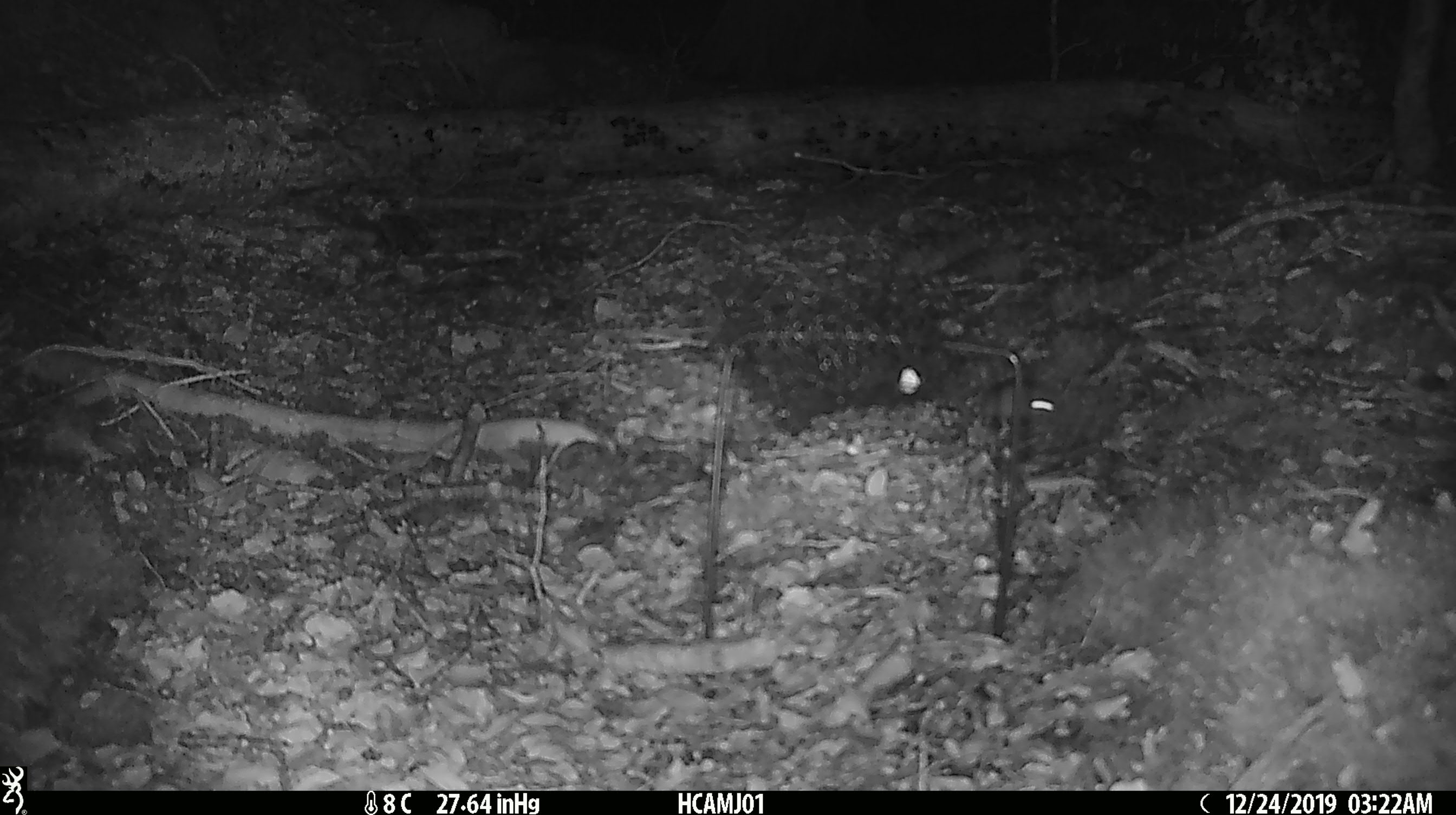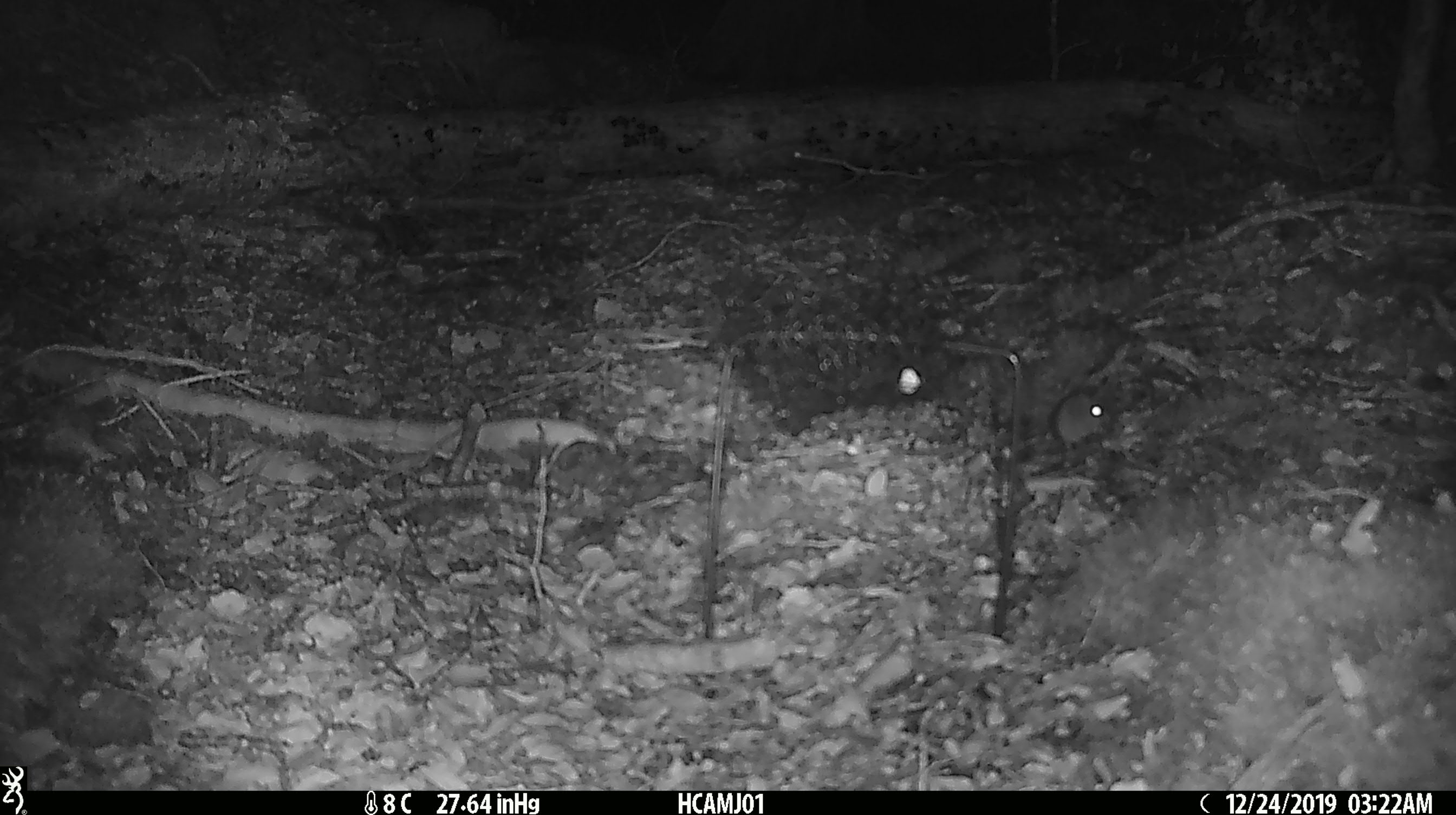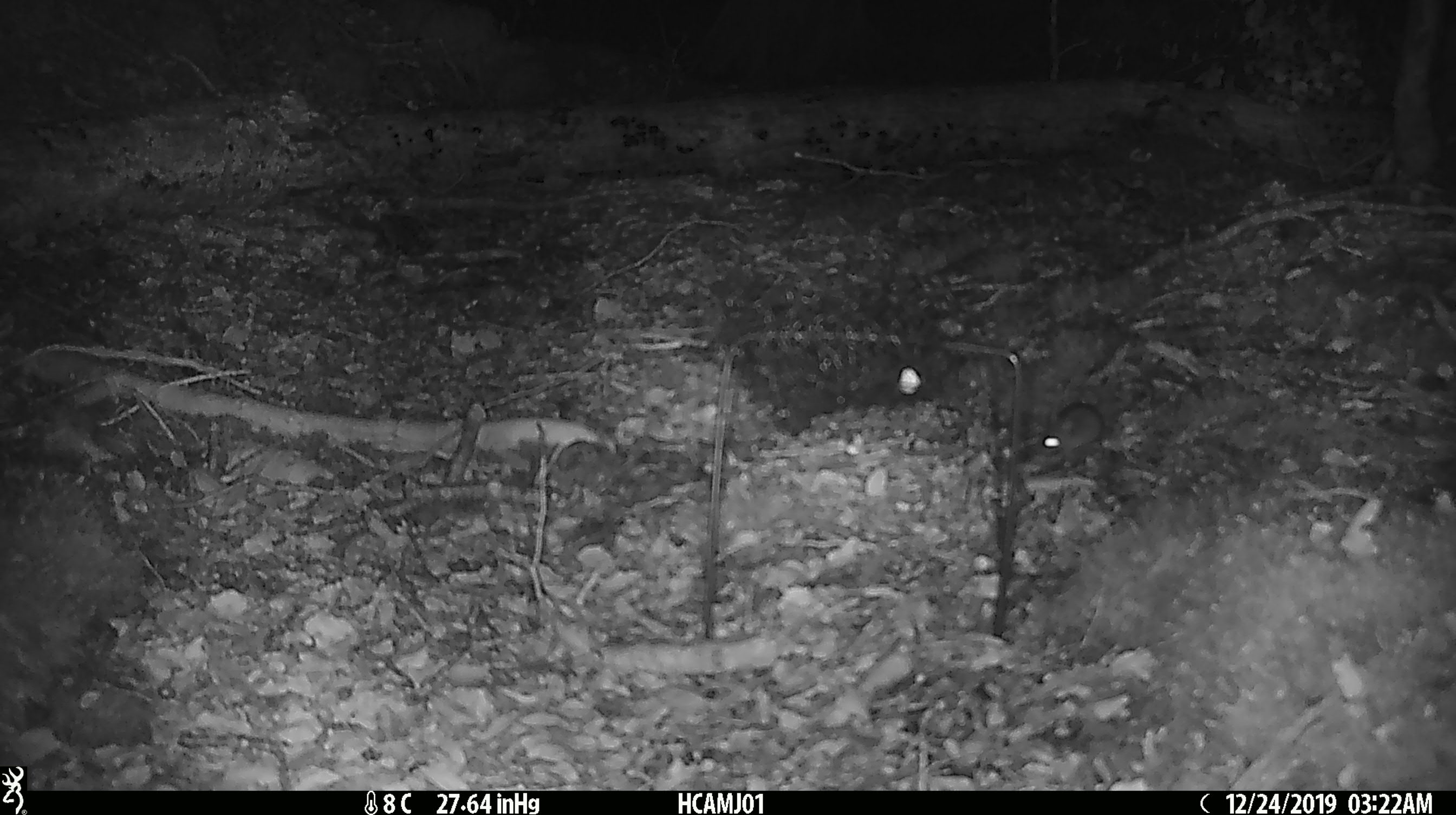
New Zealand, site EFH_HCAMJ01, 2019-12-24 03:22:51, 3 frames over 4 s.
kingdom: Animalia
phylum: Chordata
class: Mammalia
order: Rodentia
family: Muridae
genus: Mus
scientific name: Mus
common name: mouse